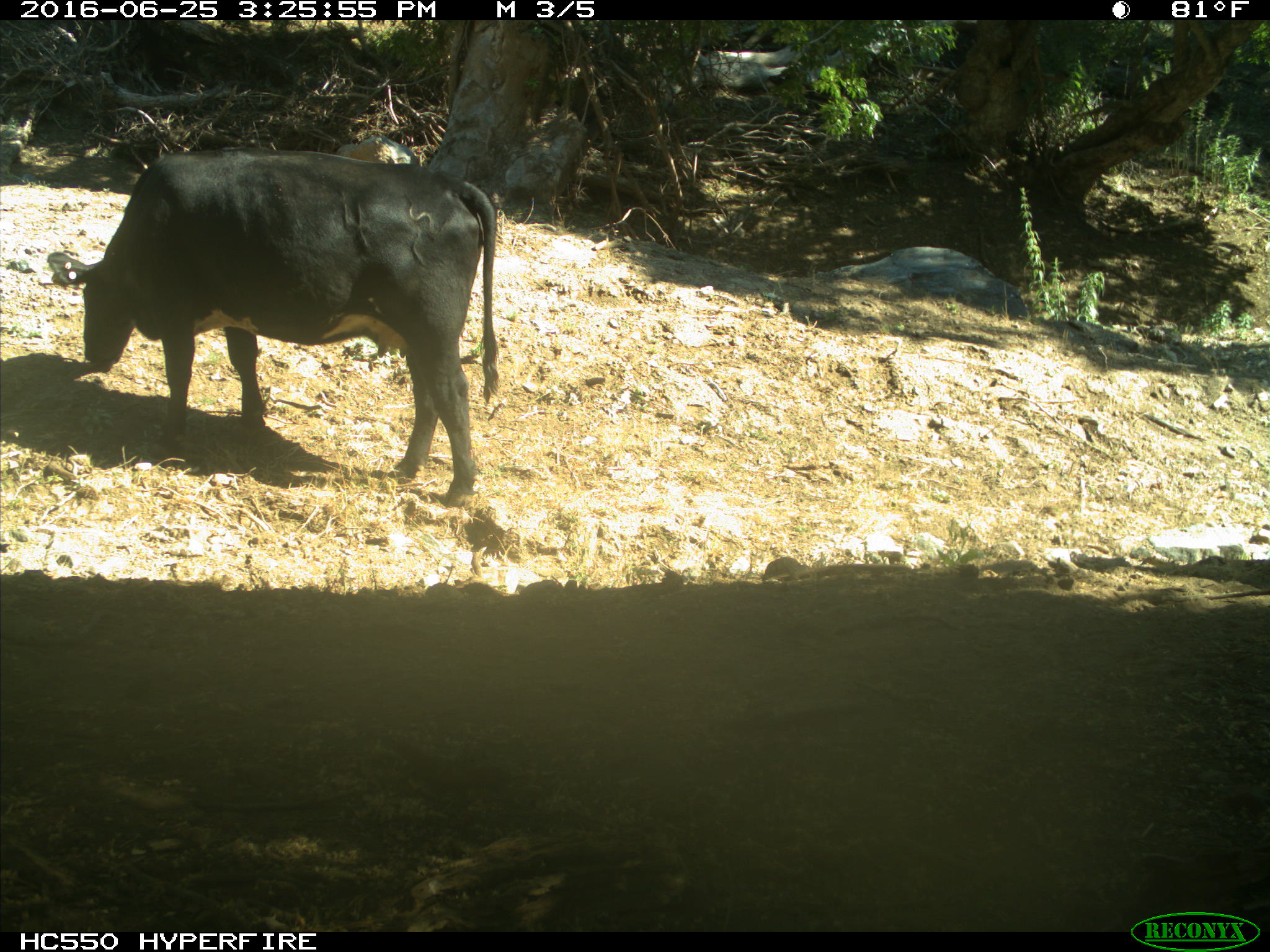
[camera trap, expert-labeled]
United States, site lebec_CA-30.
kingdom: Animalia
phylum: Chordata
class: Mammalia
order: Artiodactyla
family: Bovidae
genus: Bos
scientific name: Bos taurus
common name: domestic cow